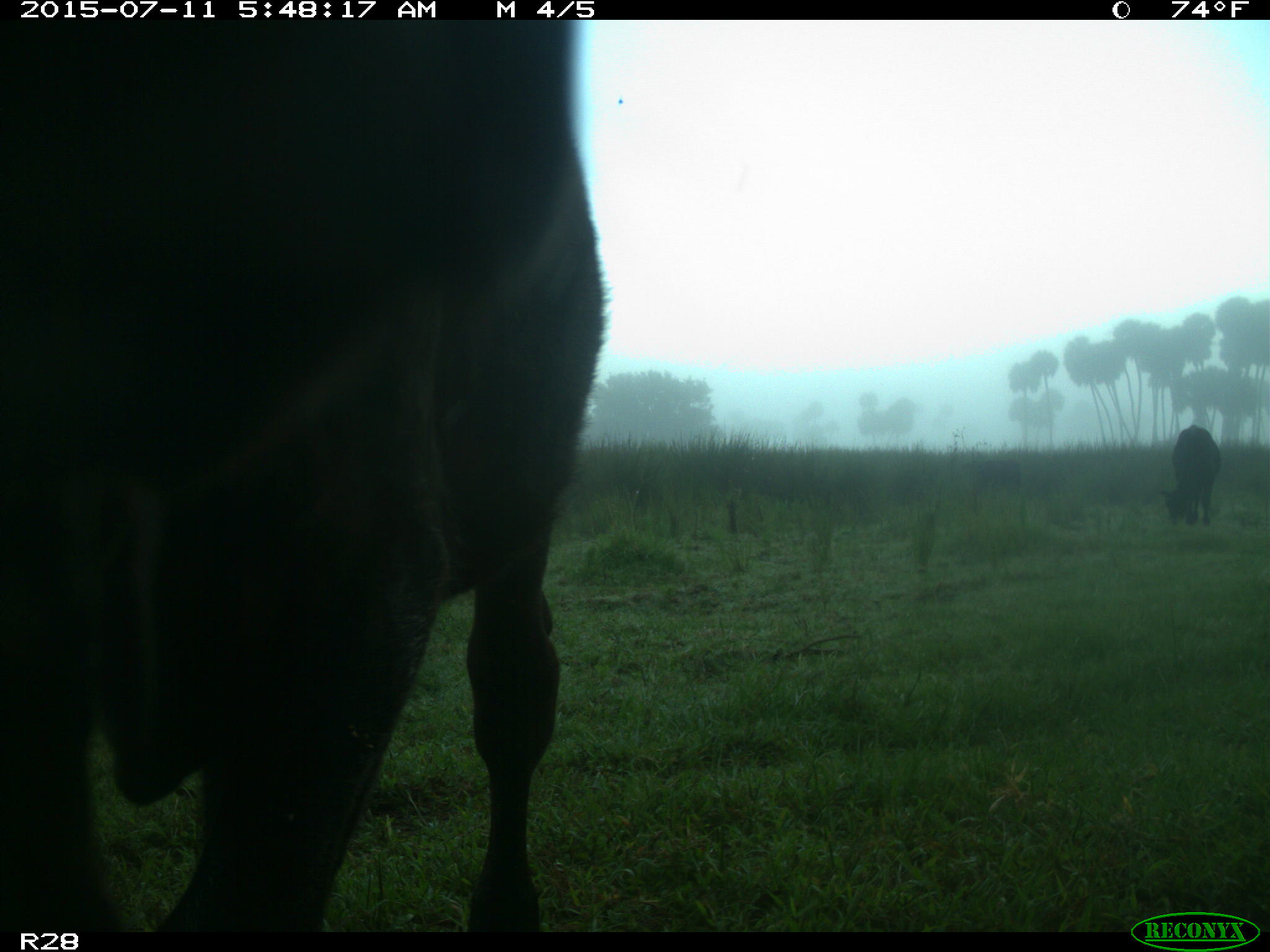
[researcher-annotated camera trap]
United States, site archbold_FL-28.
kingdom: Animalia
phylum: Chordata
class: Mammalia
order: Artiodactyla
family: Bovidae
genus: Bos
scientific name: Bos taurus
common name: domestic cow